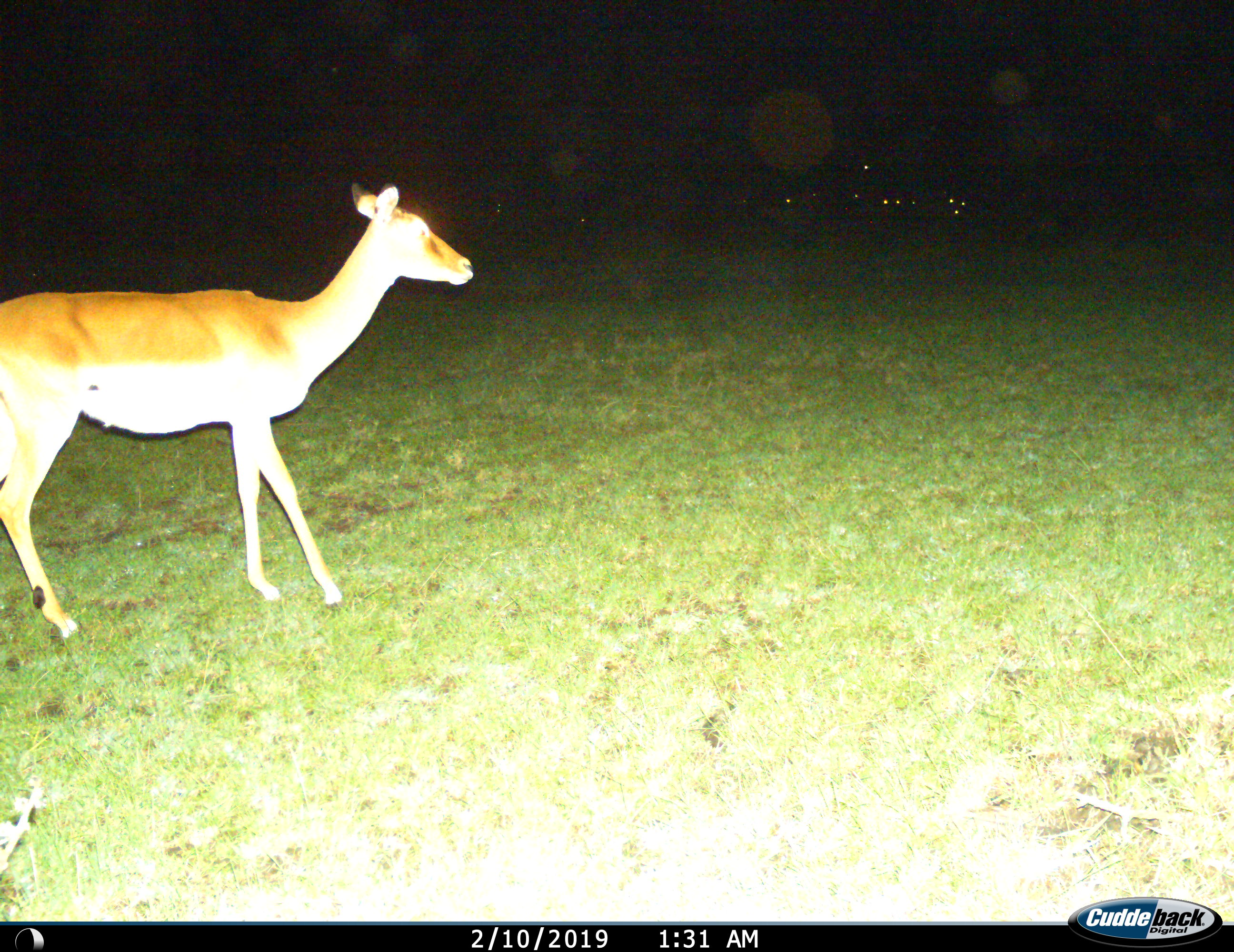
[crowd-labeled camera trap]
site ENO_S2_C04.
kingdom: Animalia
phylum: Chordata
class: Mammalia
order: Artiodactyla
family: Bovidae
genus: Aepyceros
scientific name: Aepyceros melampus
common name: impala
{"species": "impala (Aepyceros melampus)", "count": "1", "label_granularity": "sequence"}